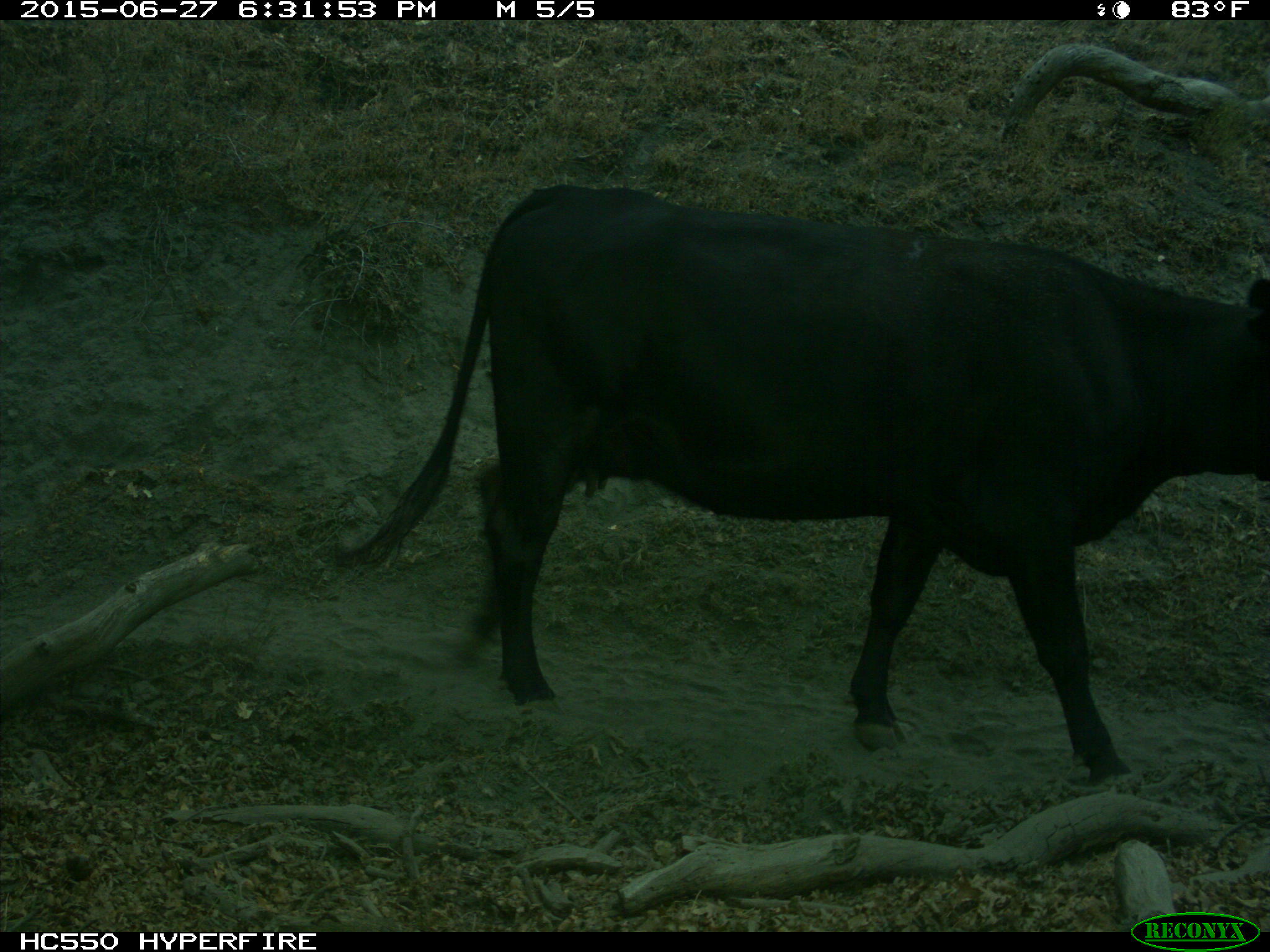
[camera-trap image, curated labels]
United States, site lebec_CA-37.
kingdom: Animalia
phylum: Chordata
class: Mammalia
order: Artiodactyla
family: Bovidae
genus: Bos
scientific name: Bos taurus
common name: domestic cow